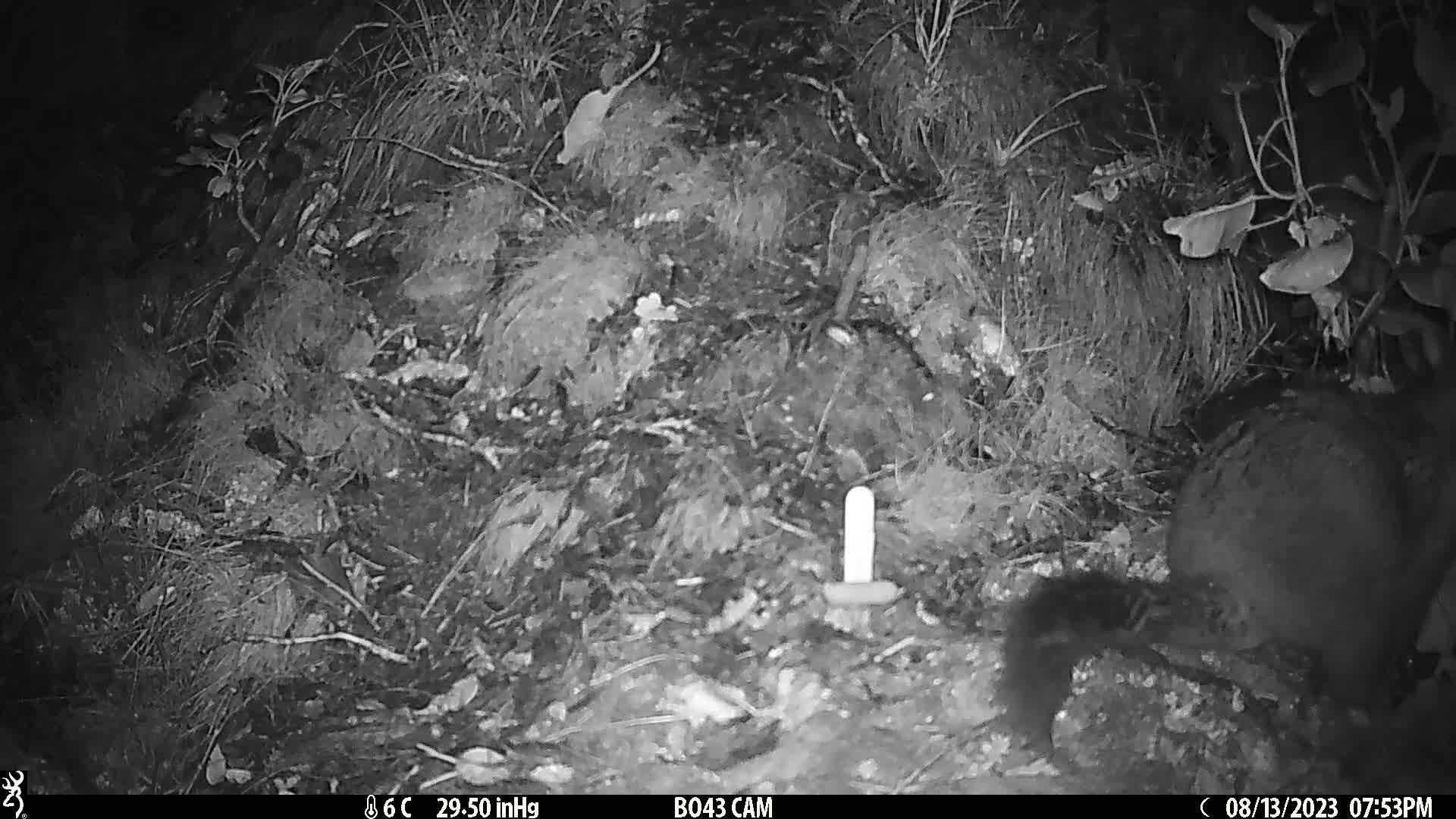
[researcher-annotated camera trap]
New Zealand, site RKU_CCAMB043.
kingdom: Animalia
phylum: Chordata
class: Mammalia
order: Diprotodontia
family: Phalangeridae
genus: Trichosurus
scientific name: Trichosurus vulpecula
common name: common brushtail possum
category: possum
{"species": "possum (common brushtail possum) (Trichosurus vulpecula)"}